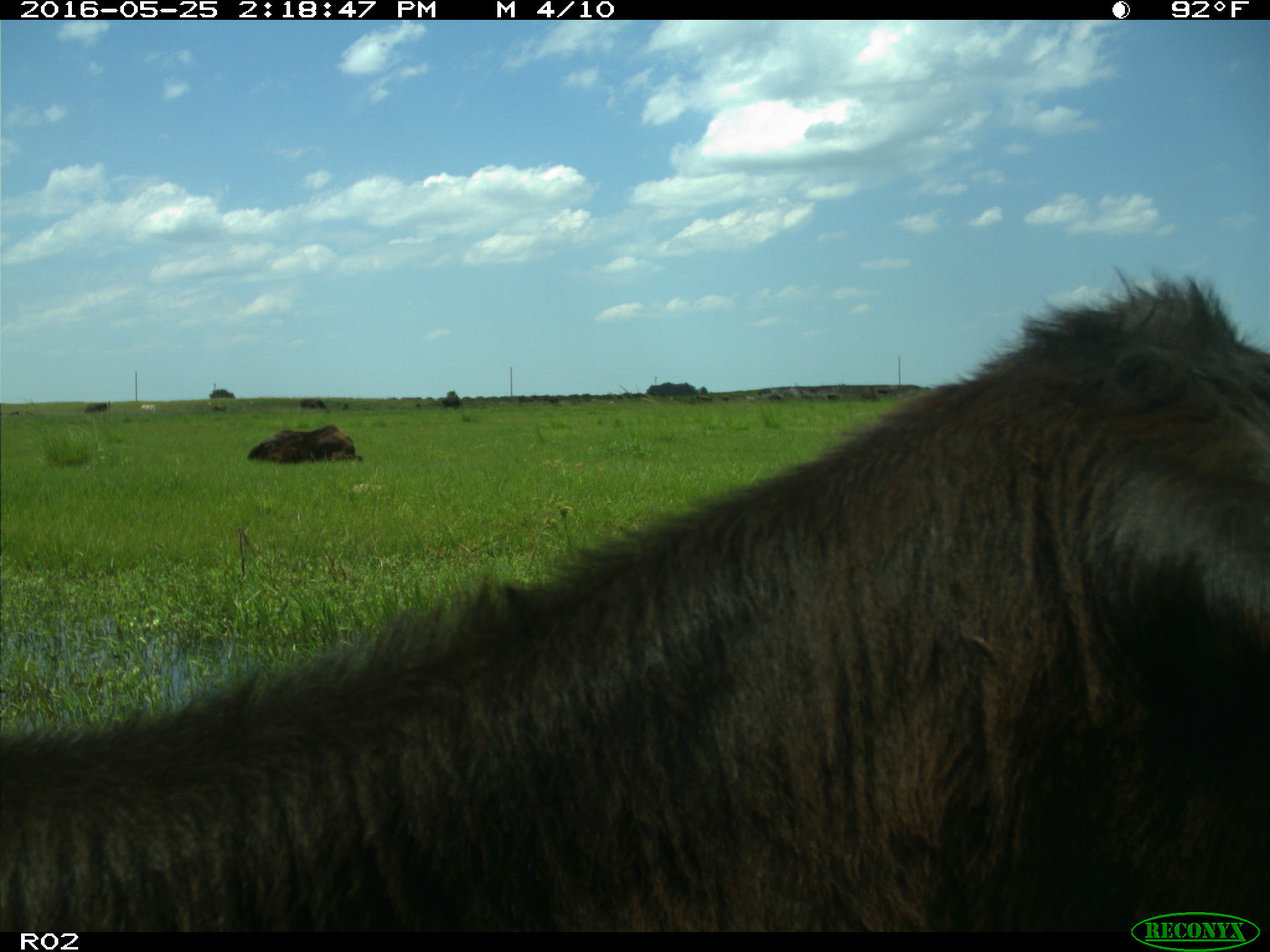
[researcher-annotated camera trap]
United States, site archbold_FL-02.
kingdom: Animalia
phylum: Chordata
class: Mammalia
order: Artiodactyla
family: Bovidae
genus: Bos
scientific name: Bos taurus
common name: domestic cow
Bos taurus (domestic cow).